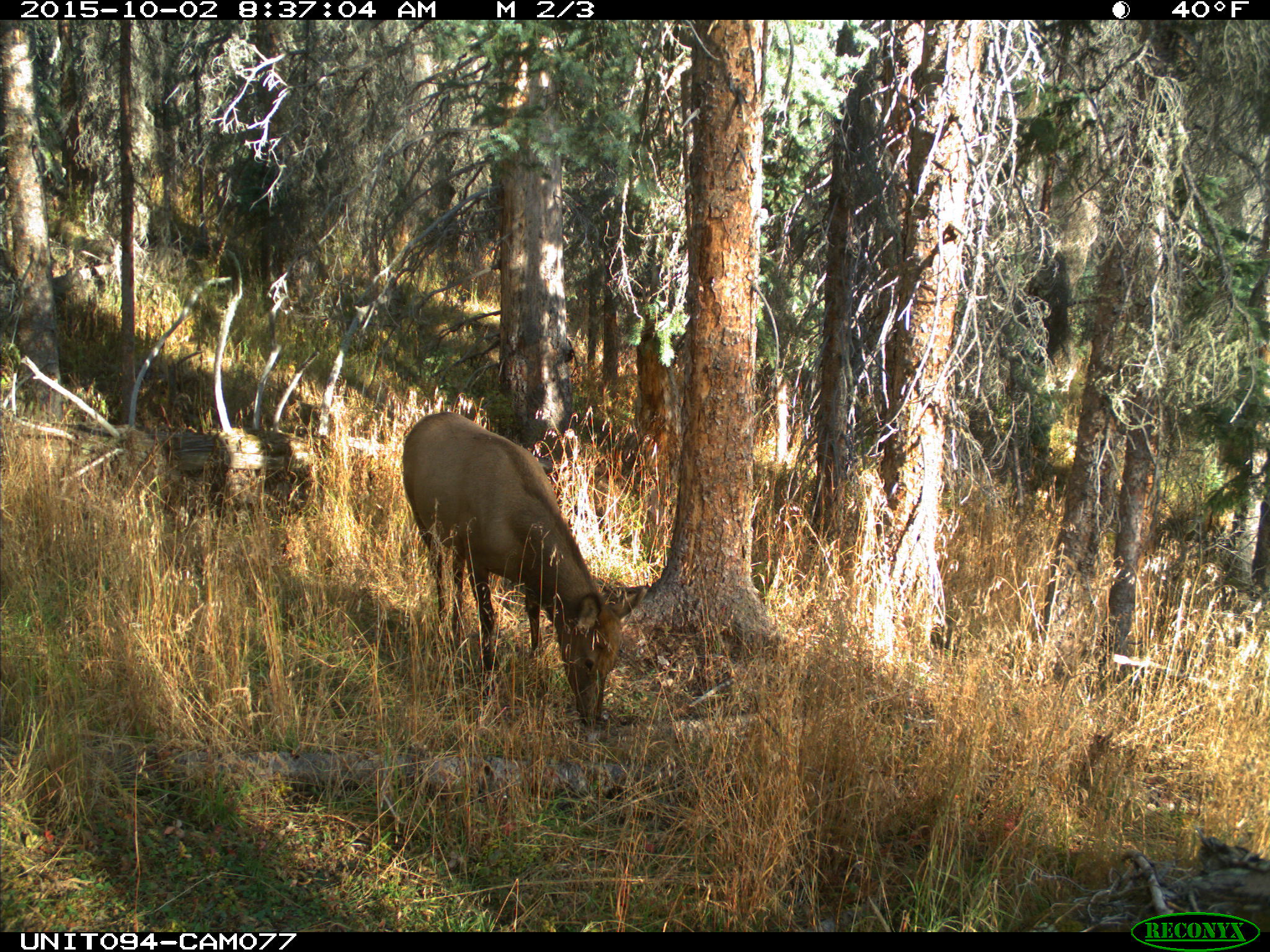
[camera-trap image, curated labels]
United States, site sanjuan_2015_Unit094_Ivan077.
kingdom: Animalia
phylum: Chordata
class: Mammalia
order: Artiodactyla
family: Cervidae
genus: Cervus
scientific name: Cervus elaphus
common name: red deer